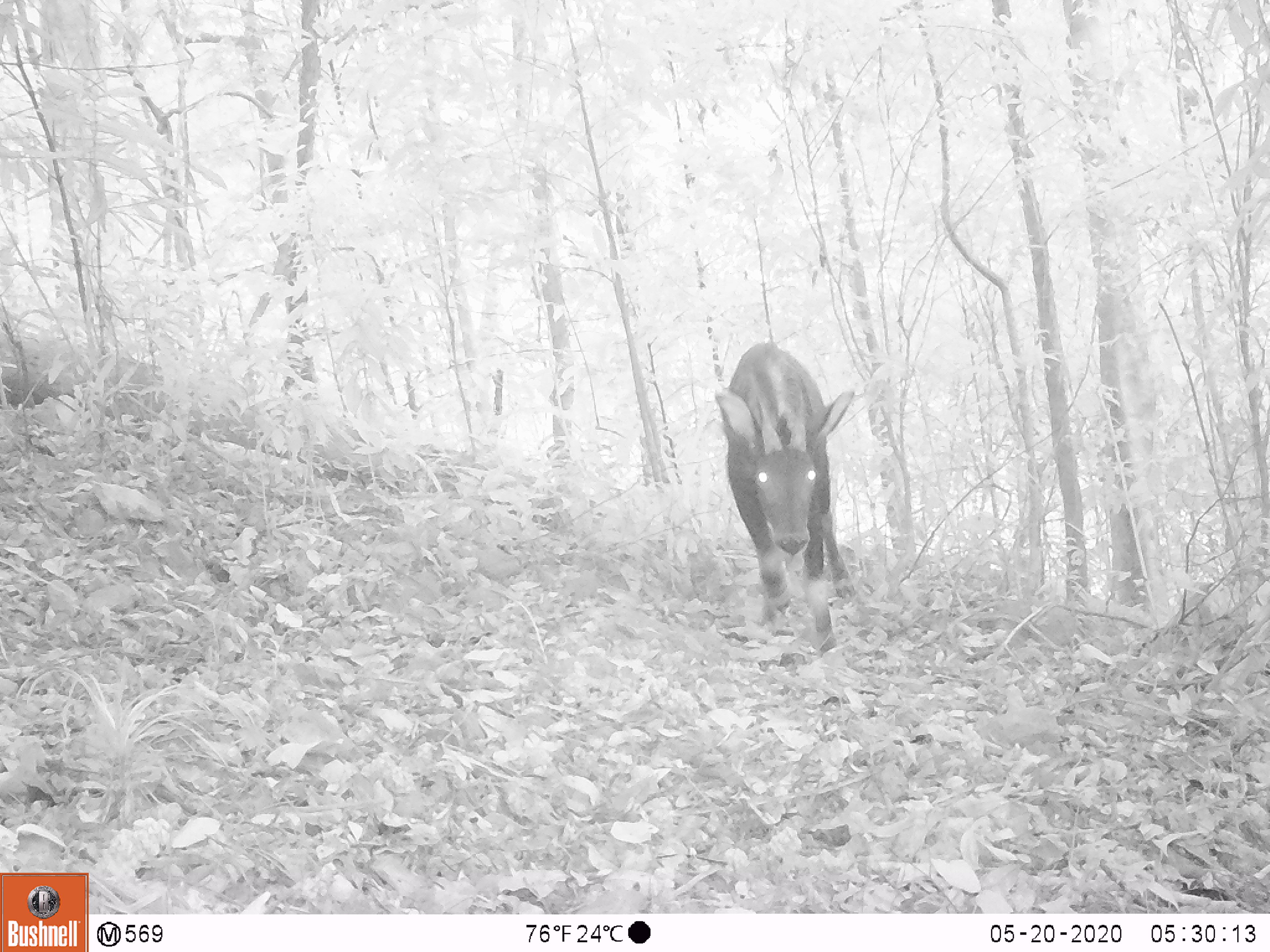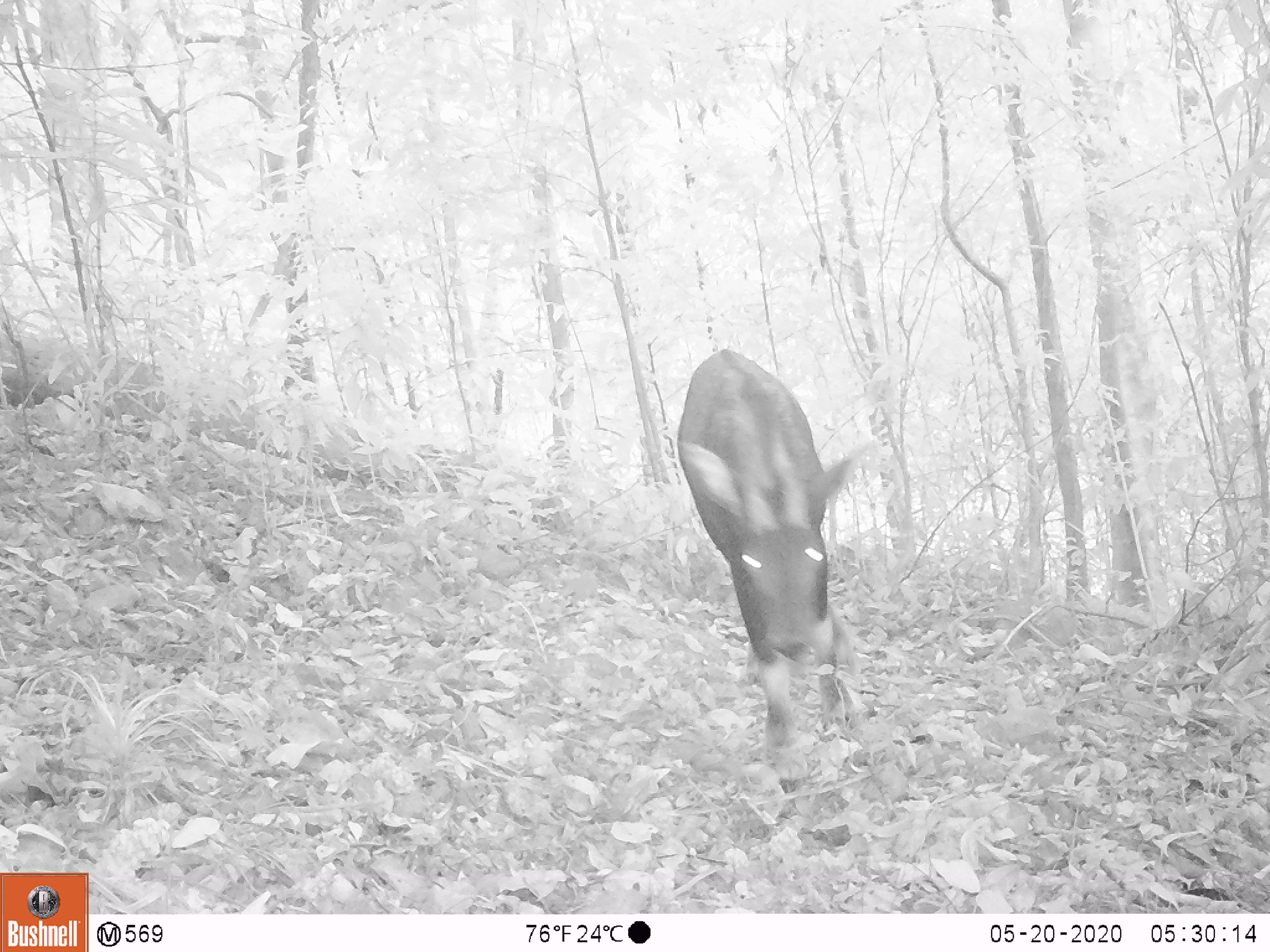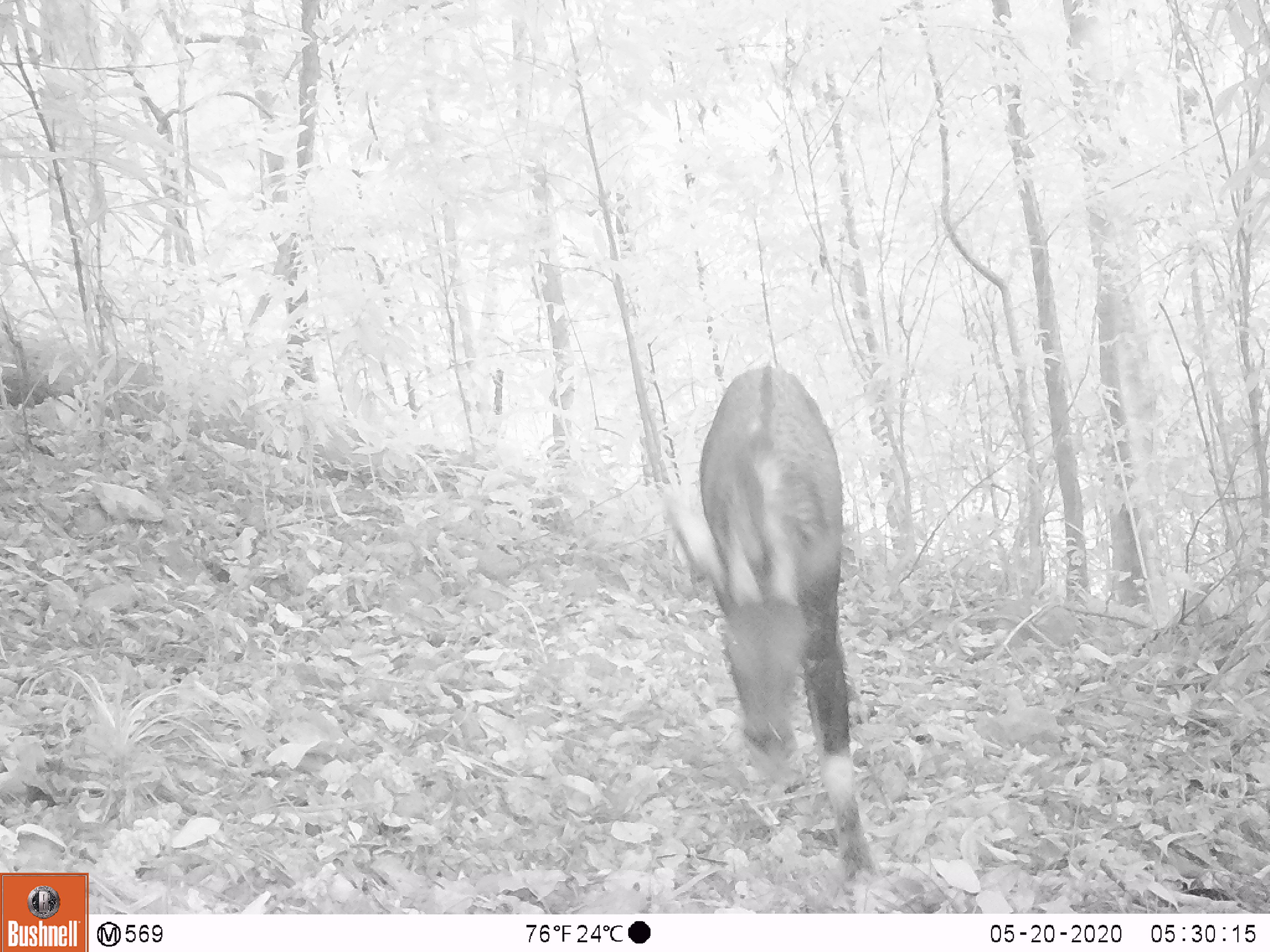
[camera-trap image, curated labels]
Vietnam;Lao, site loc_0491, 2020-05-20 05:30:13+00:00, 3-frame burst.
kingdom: Animalia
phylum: Chordata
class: Mammalia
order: Artiodactyla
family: Bovidae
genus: Capricornis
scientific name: Capricornis sumatraensis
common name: chinese serow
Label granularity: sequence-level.